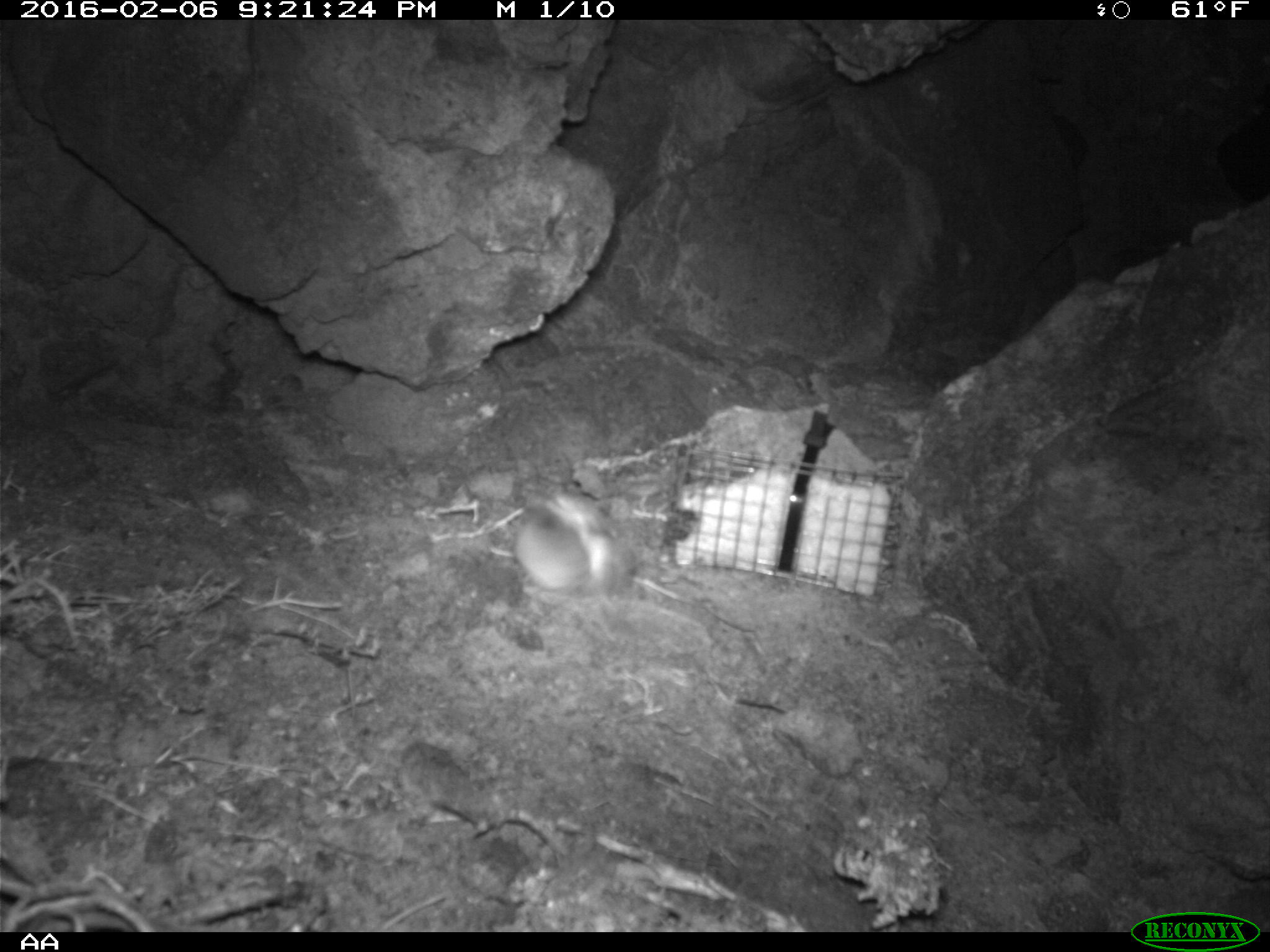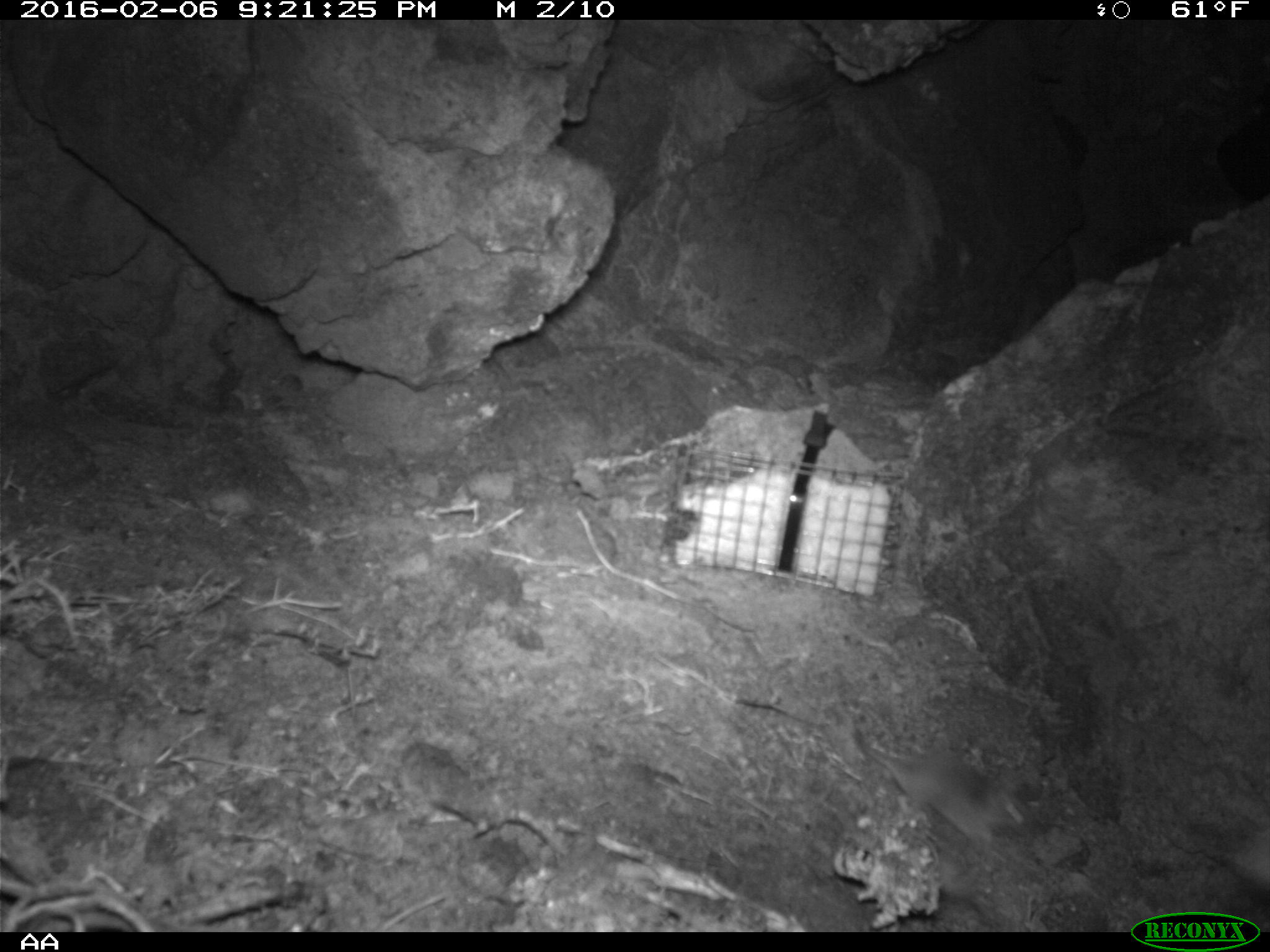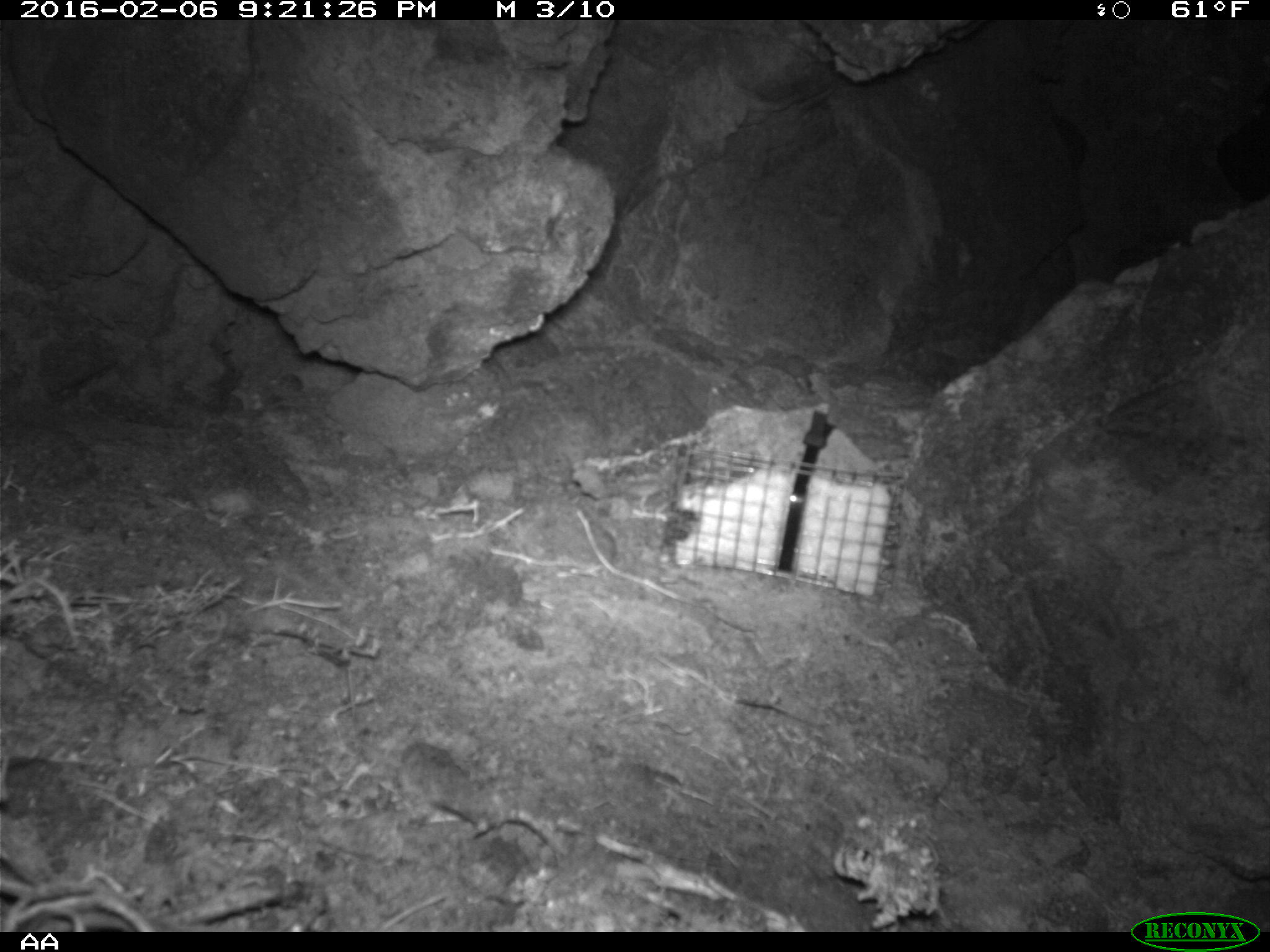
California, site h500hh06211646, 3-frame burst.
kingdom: Animalia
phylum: Chordata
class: Mammalia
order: Rodentia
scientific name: Rodentia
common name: rodent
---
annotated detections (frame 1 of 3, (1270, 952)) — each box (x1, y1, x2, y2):
rodent: (514, 495, 617, 590)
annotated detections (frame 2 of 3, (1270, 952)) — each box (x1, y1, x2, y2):
rodent: (857, 732, 1029, 845)